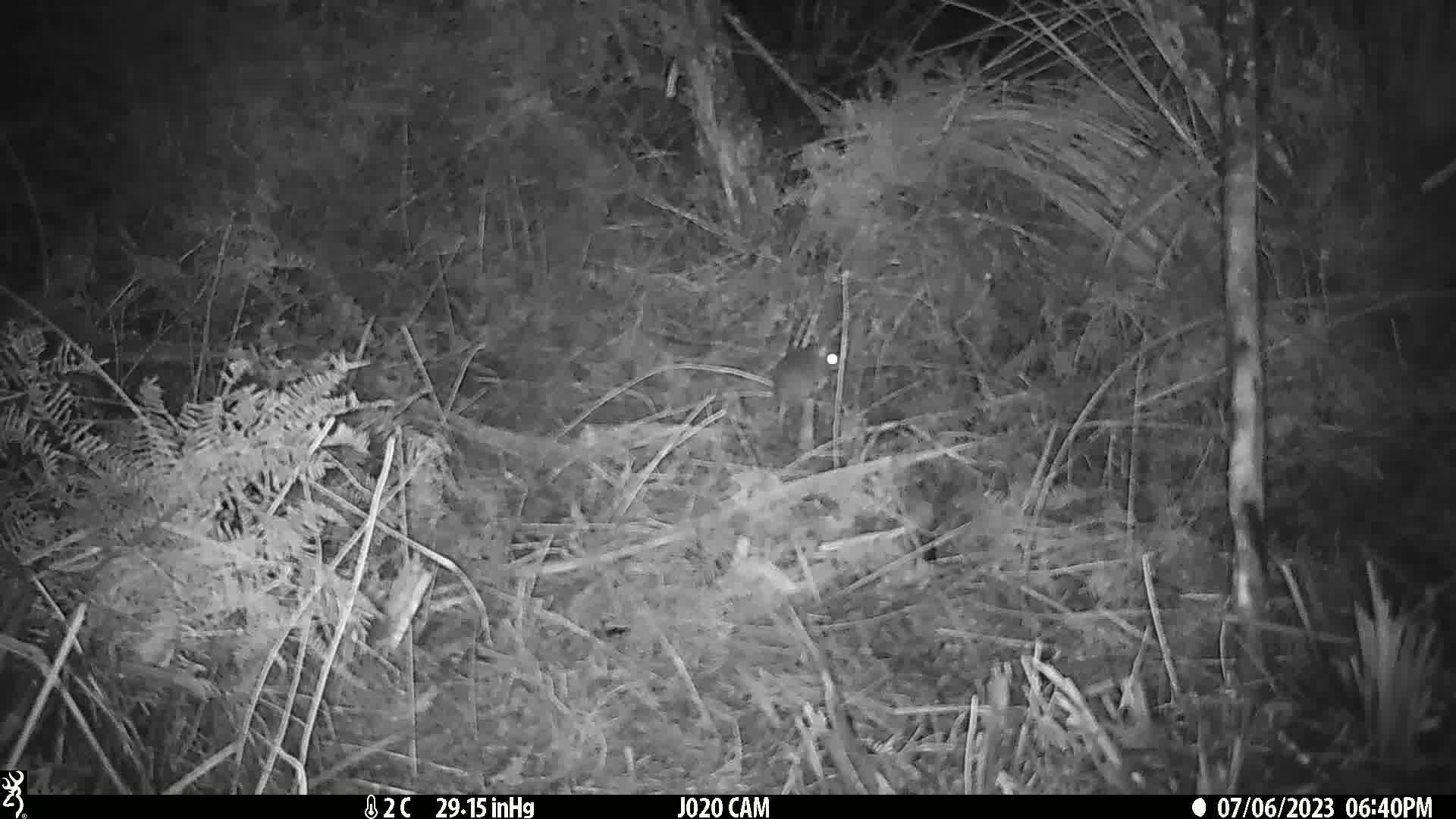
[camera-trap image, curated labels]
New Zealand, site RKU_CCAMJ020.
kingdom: Animalia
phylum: Chordata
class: Mammalia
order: Rodentia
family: Muridae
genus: Rattus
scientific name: Rattus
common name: rat